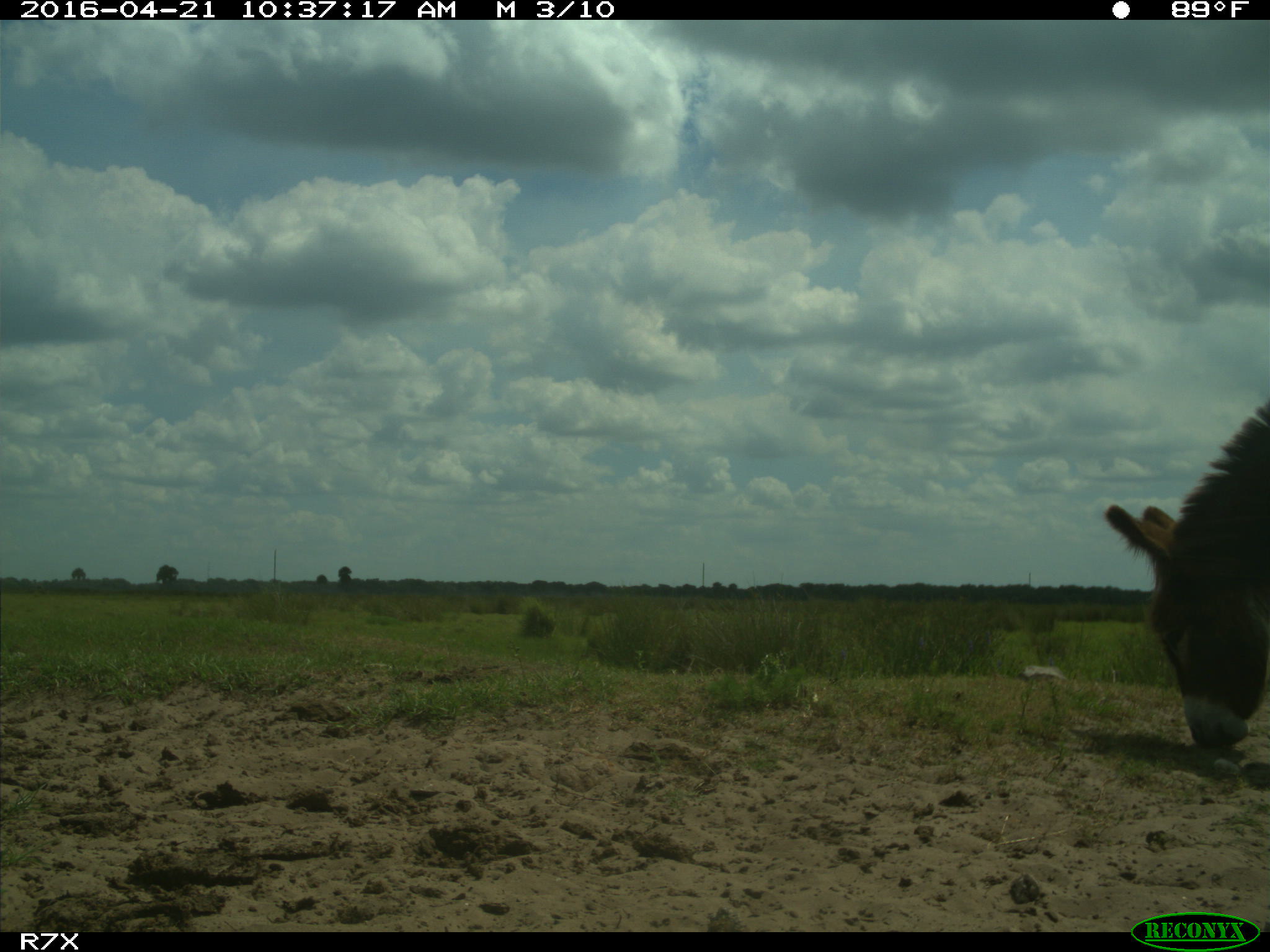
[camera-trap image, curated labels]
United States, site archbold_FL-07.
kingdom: Animalia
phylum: Chordata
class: Mammalia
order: Artiodactyla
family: Bovidae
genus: Bos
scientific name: Bos taurus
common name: domestic cow